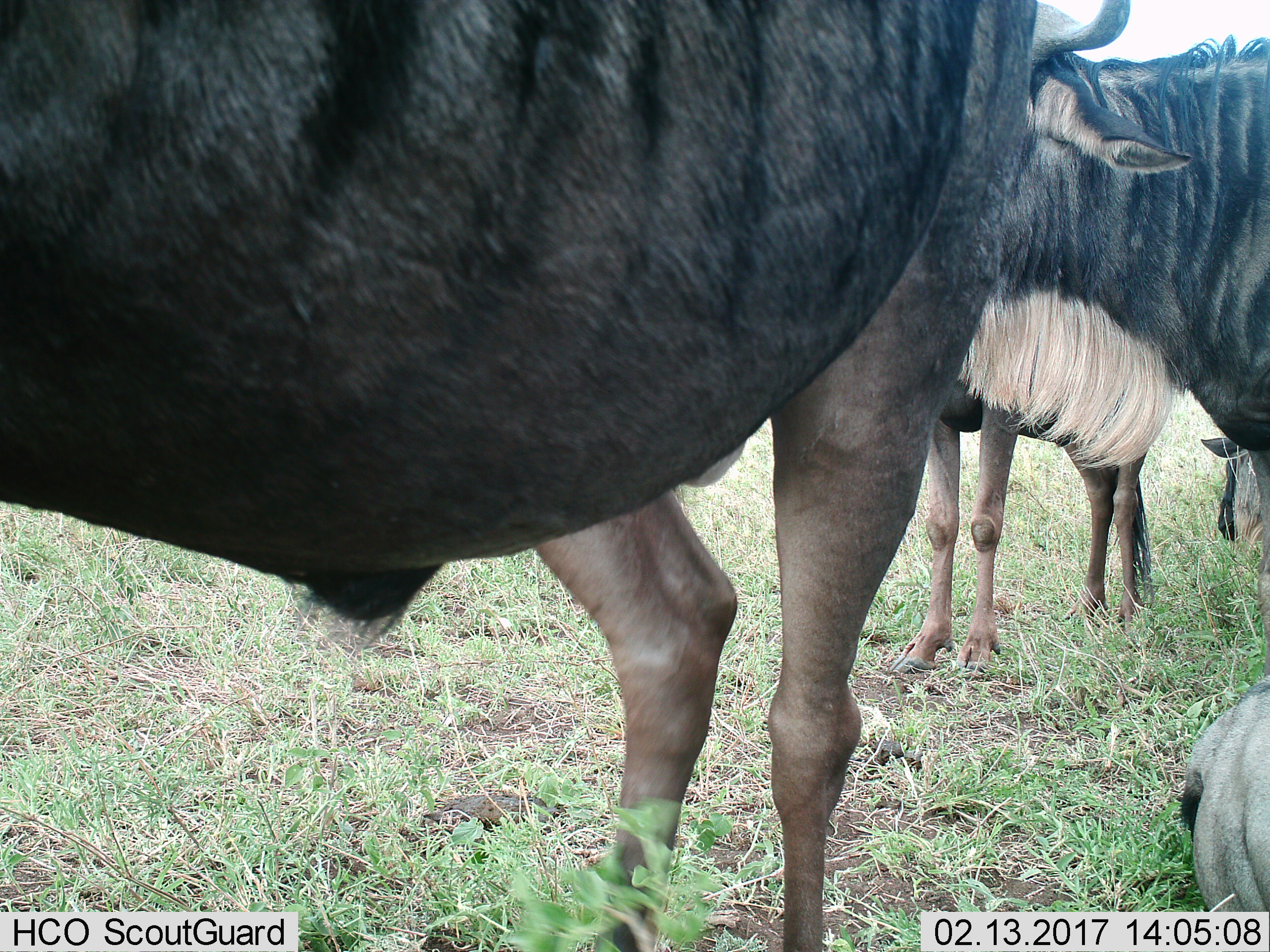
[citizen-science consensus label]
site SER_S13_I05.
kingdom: Animalia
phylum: Chordata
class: Mammalia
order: Artiodactyla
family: Bovidae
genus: Connochaetes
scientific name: Connochaetes taurinus taurinus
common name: blue wildebeest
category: wildebeestblue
Wildebeestblue (blue wildebeest) (Connochaetes taurinus taurinus), count 5. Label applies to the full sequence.